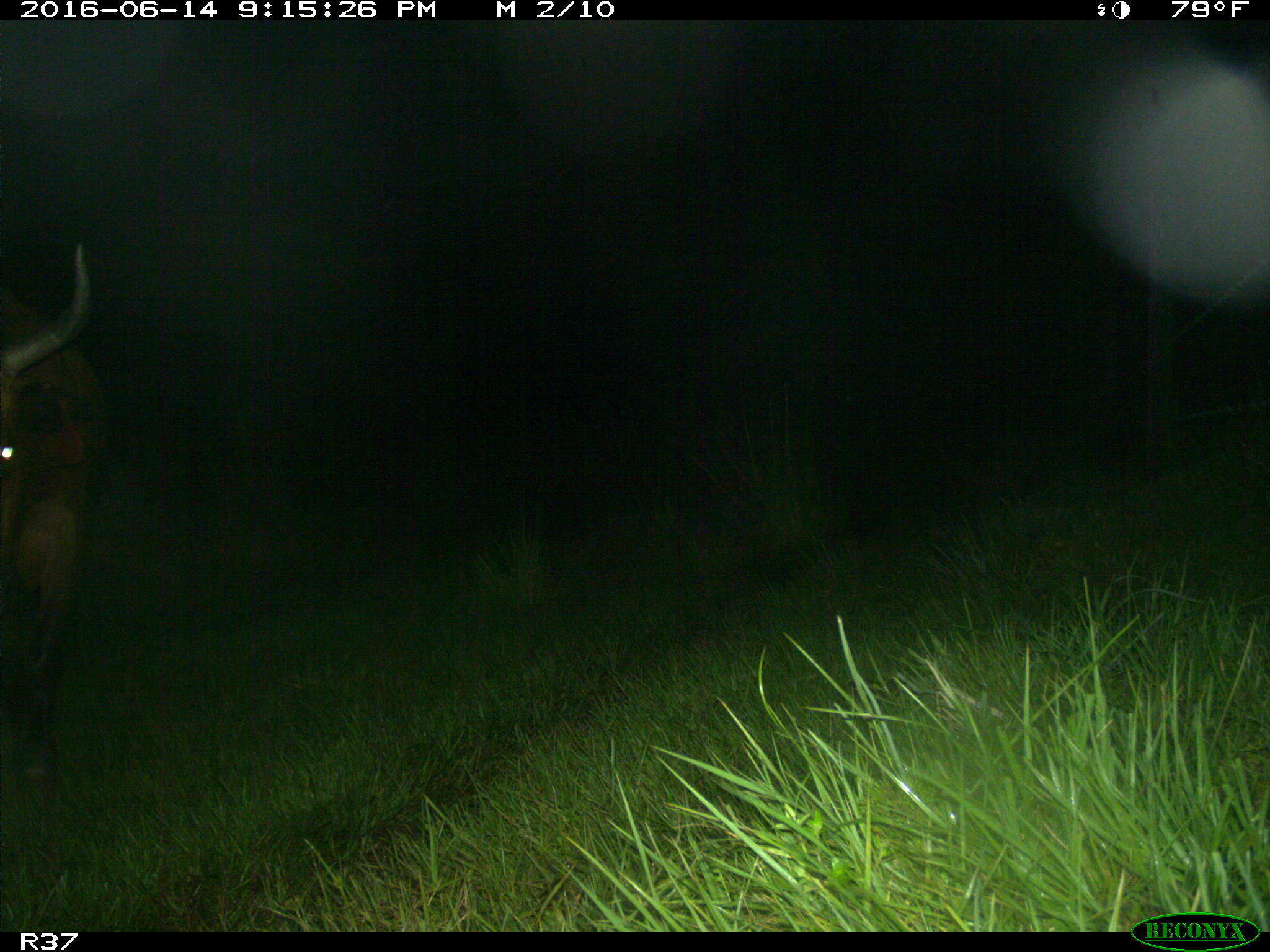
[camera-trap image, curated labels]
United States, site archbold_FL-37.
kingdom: Animalia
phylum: Chordata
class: Mammalia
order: Artiodactyla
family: Bovidae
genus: Bos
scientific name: Bos taurus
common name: domestic cow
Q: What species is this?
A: Bos taurus (domestic cow).